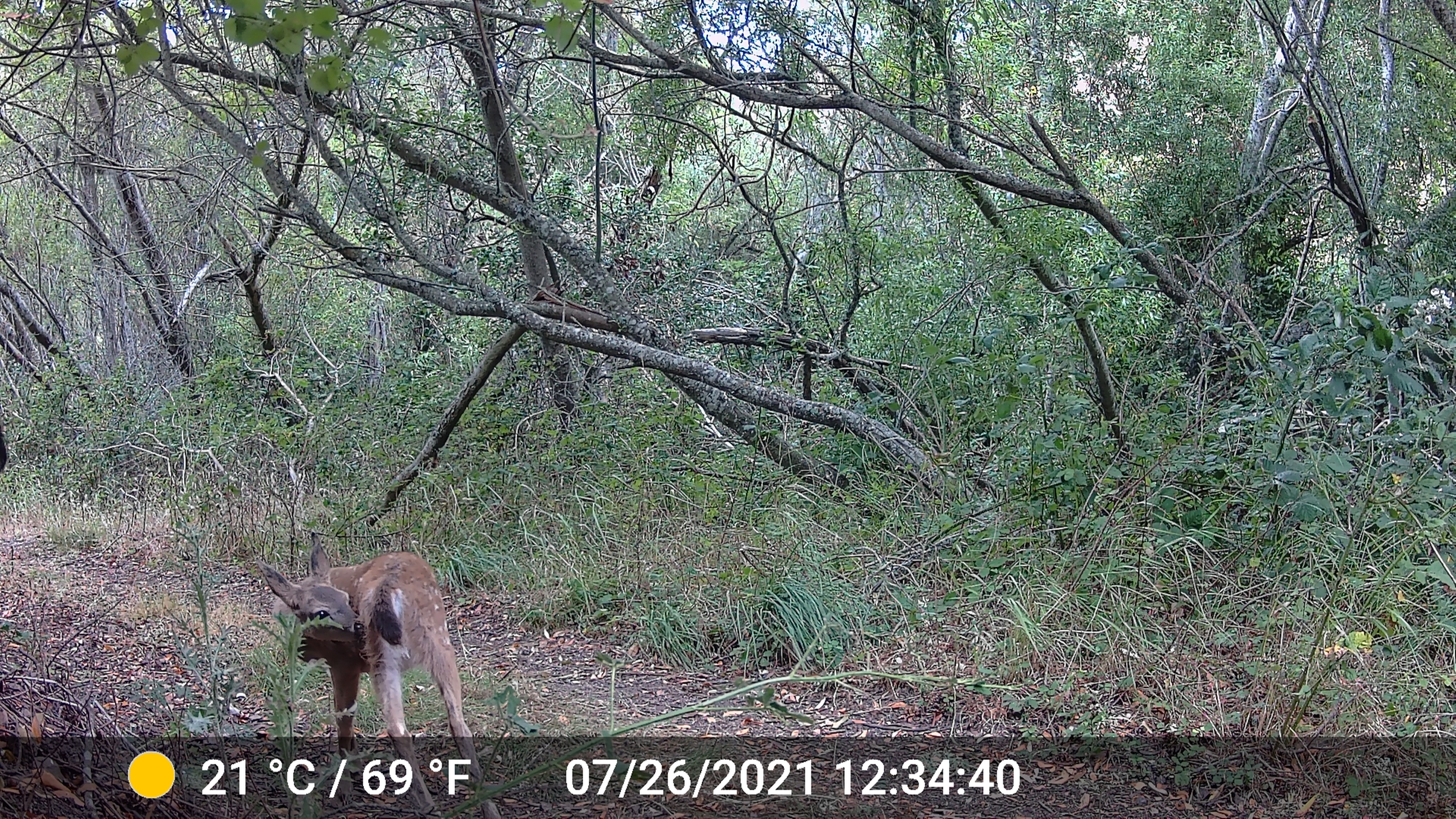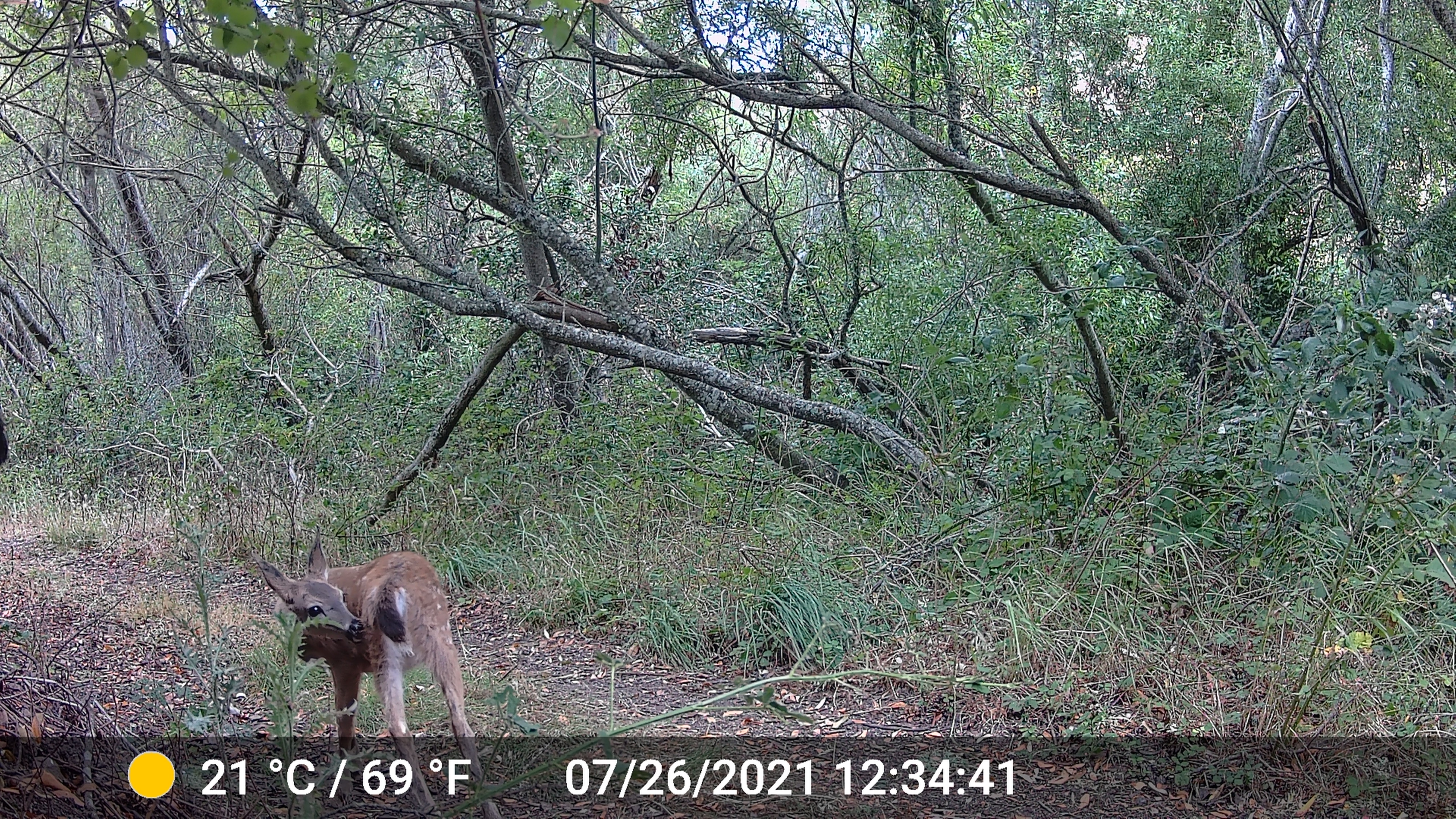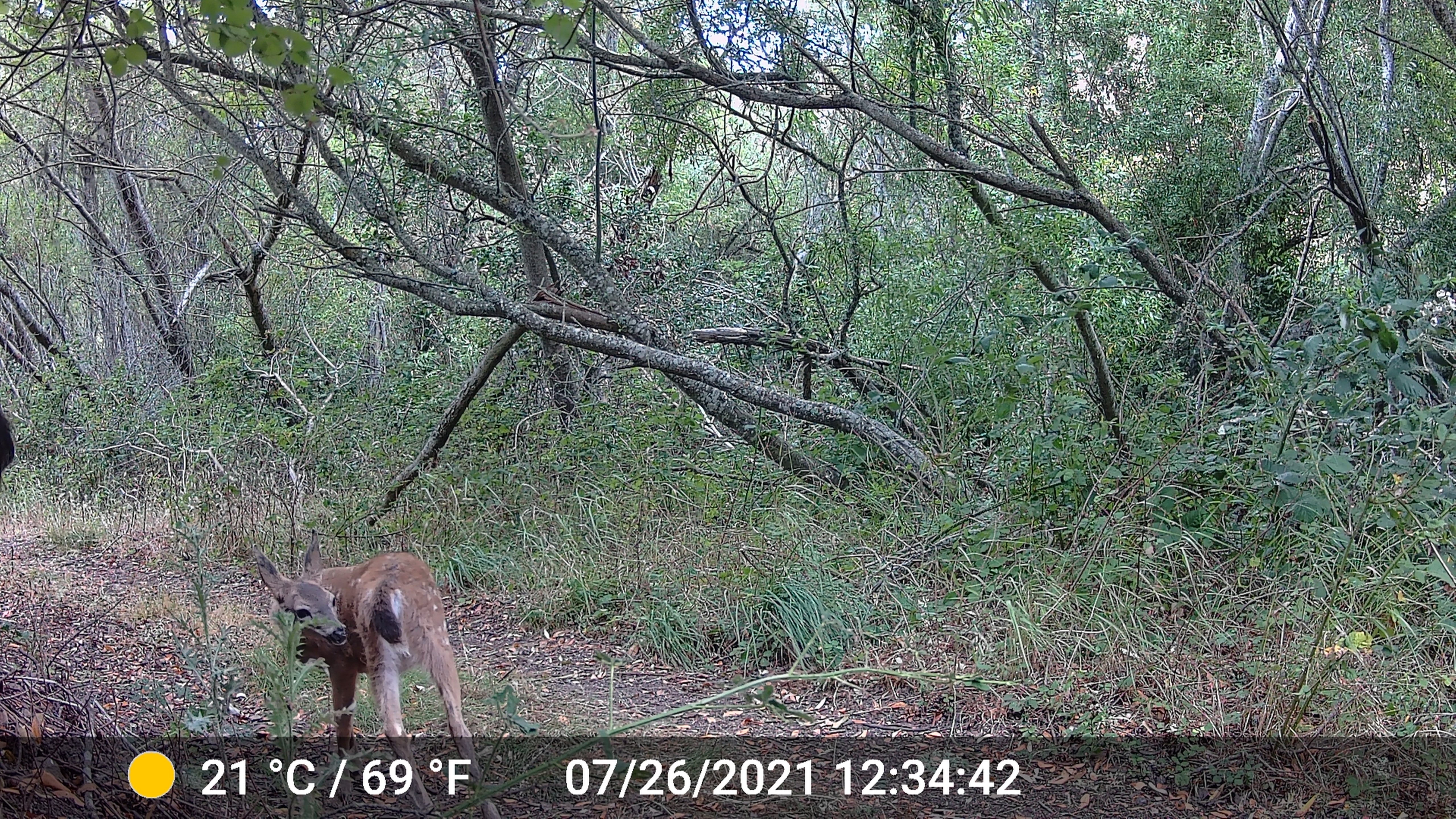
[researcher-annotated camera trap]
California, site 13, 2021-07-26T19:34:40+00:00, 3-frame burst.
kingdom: Animalia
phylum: Chordata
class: Mammalia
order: Artiodactyla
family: Cervidae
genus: Odocoileus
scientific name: Odocoileus hemionus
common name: mule deer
Mule deer (Odocoileus hemionus).